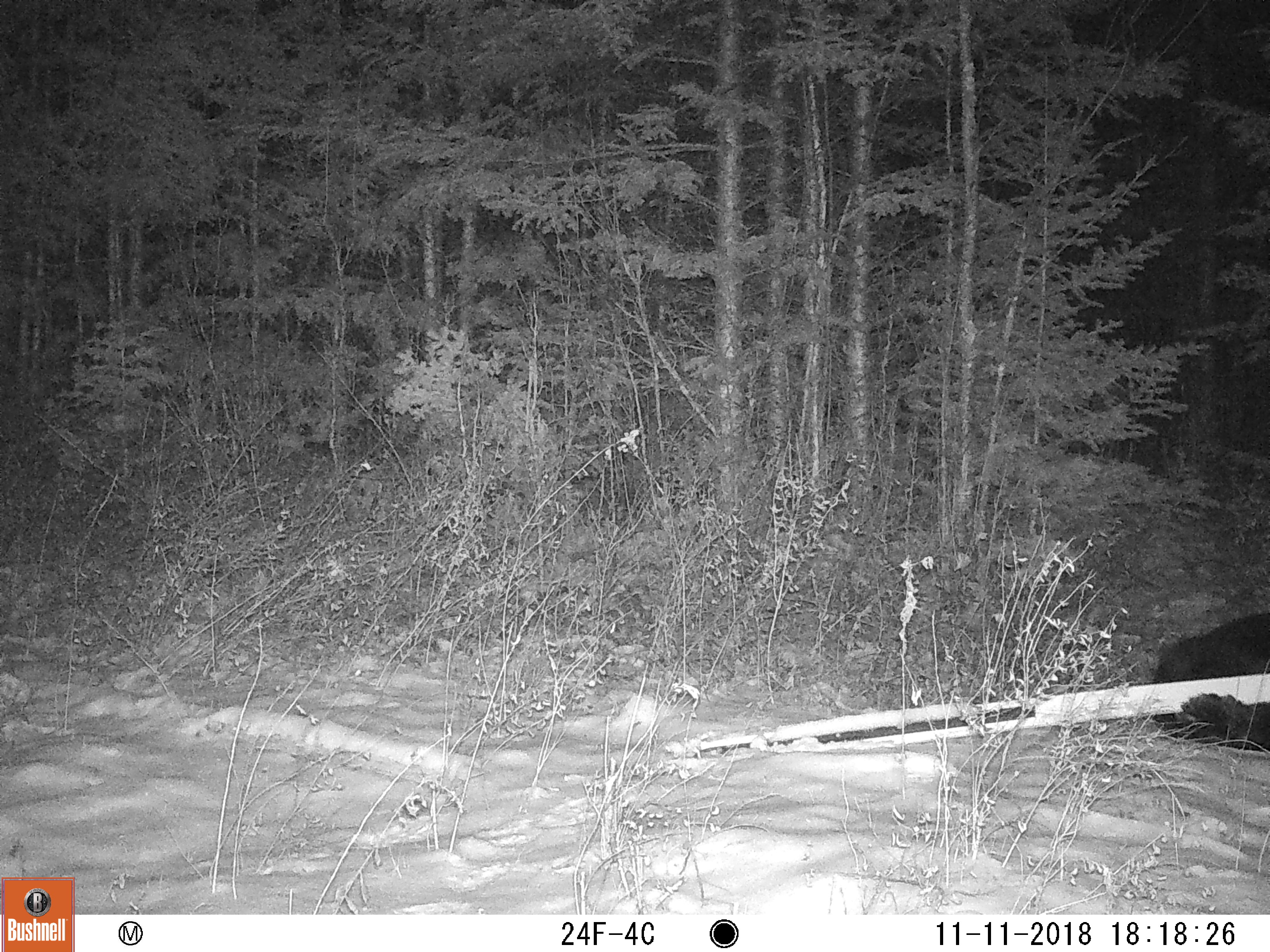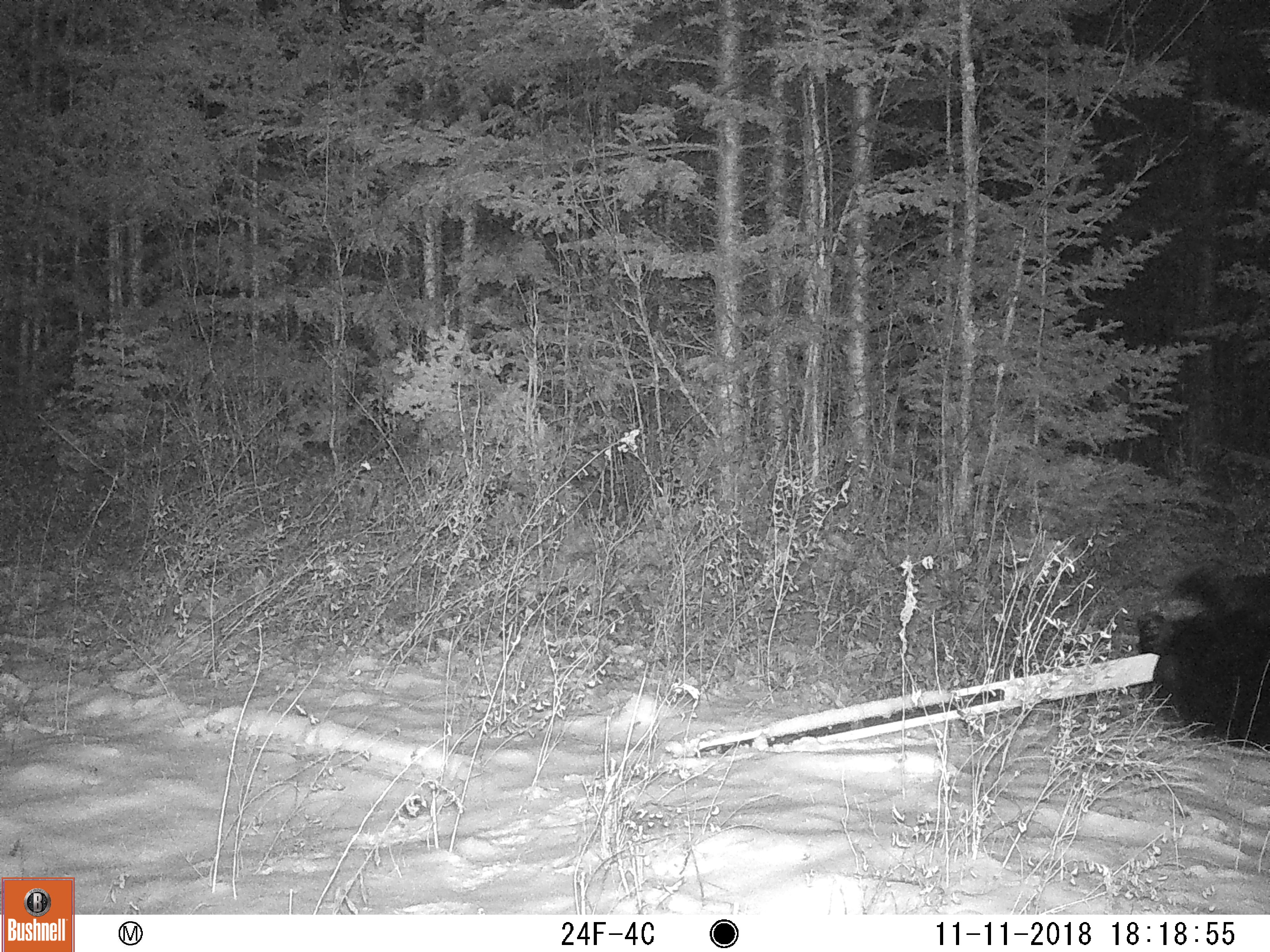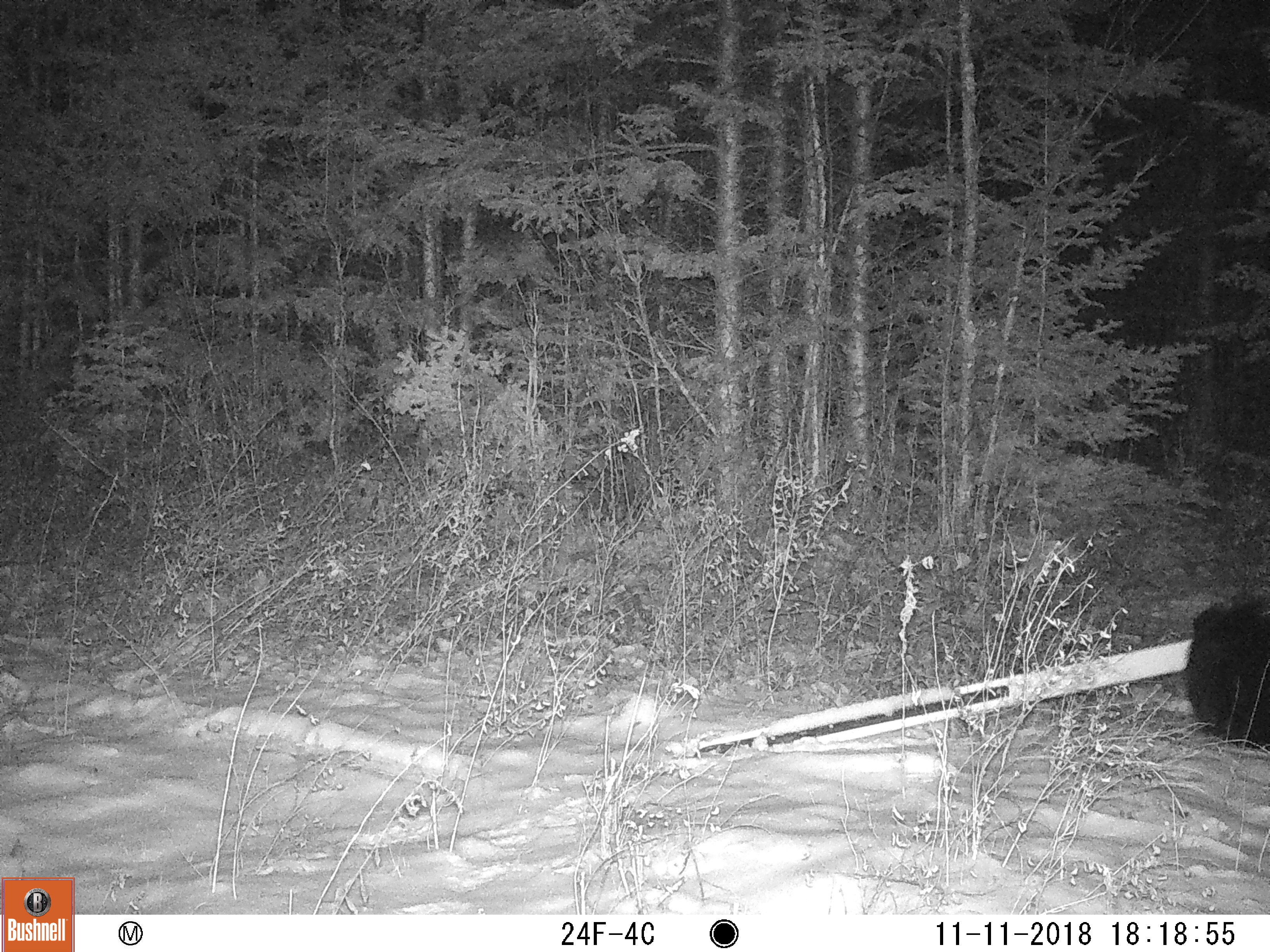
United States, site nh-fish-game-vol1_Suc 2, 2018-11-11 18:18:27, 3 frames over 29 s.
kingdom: Animalia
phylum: Chordata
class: Mammalia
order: Carnivora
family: Ursidae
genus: Ursus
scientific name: Ursus americanus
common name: black bear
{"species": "black bear (Ursus americanus)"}